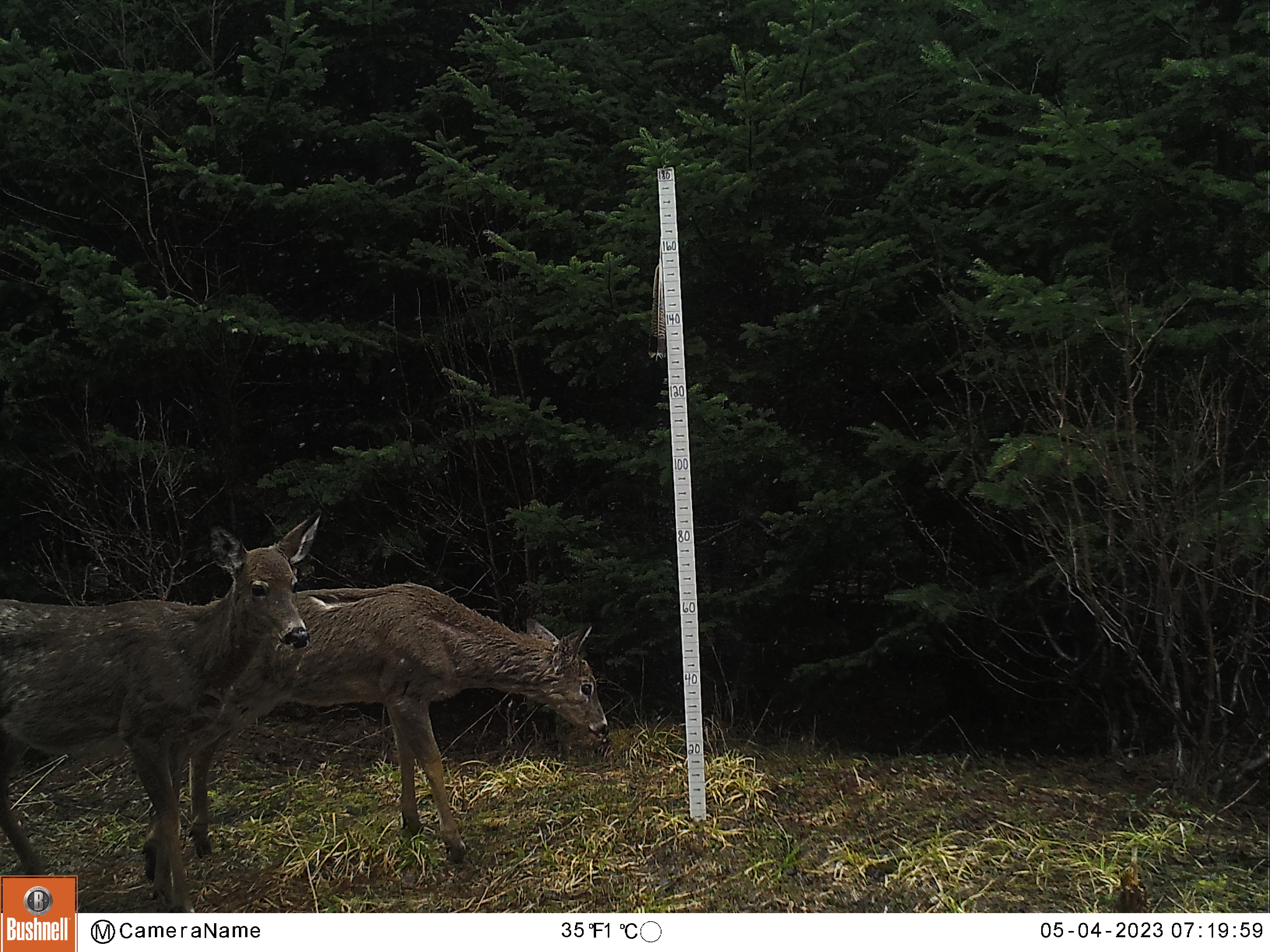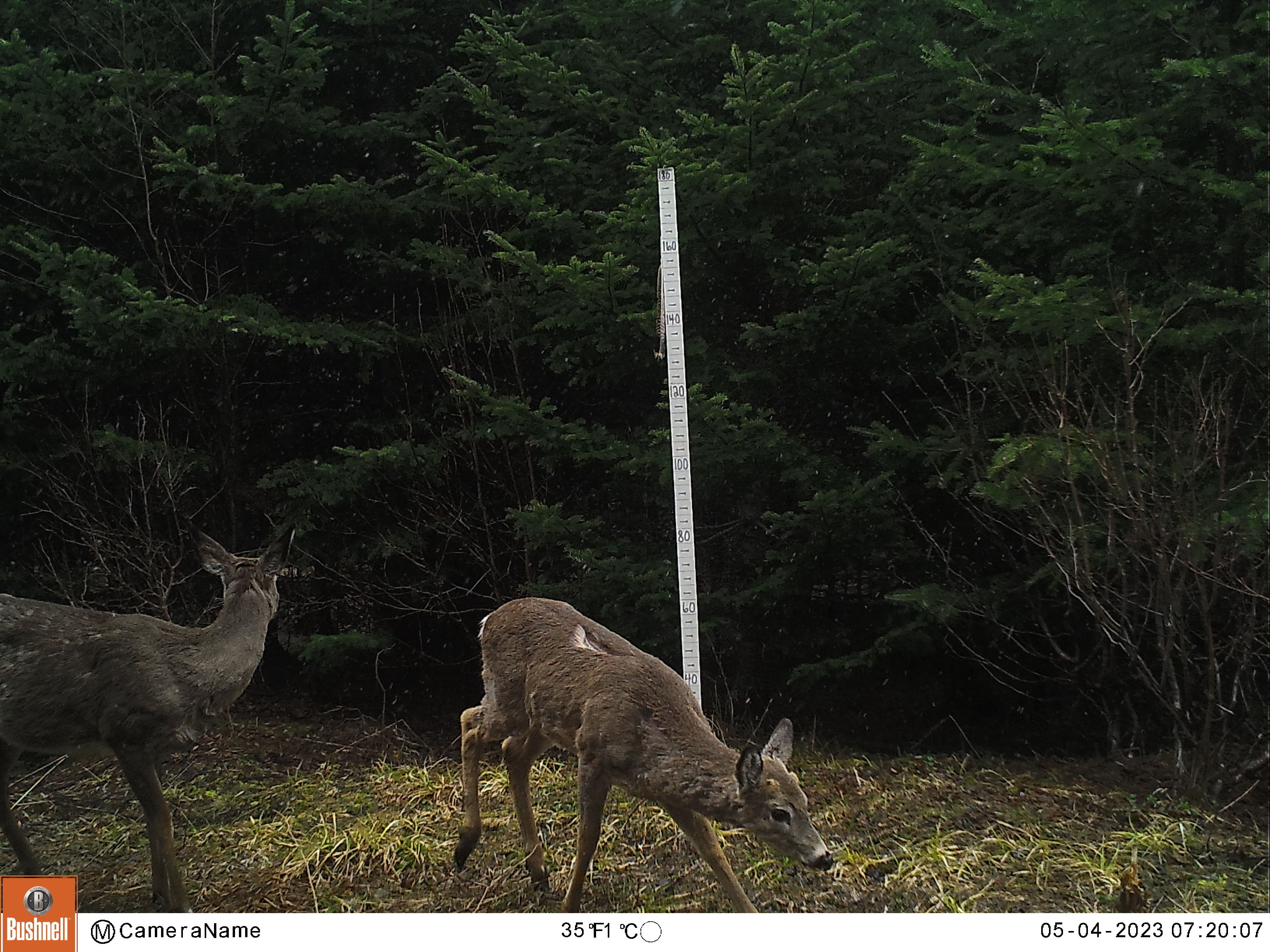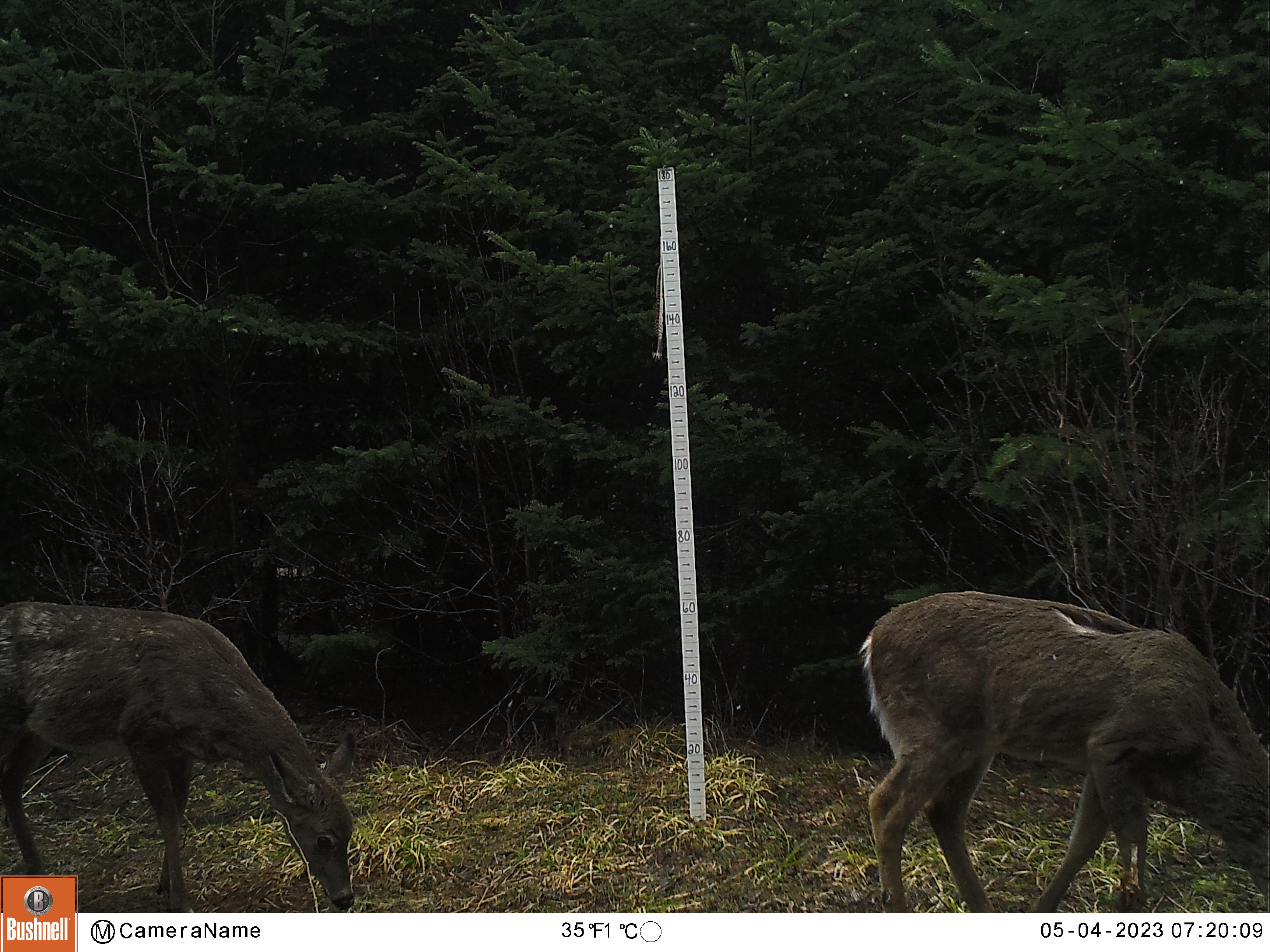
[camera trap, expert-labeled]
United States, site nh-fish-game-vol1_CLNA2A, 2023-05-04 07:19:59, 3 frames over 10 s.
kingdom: Animalia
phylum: Chordata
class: Mammalia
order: Artiodactyla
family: Cervidae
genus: Odocoileus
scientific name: Odocoileus virginianus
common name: white-tailed deer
White-tailed deer (Odocoileus virginianus).